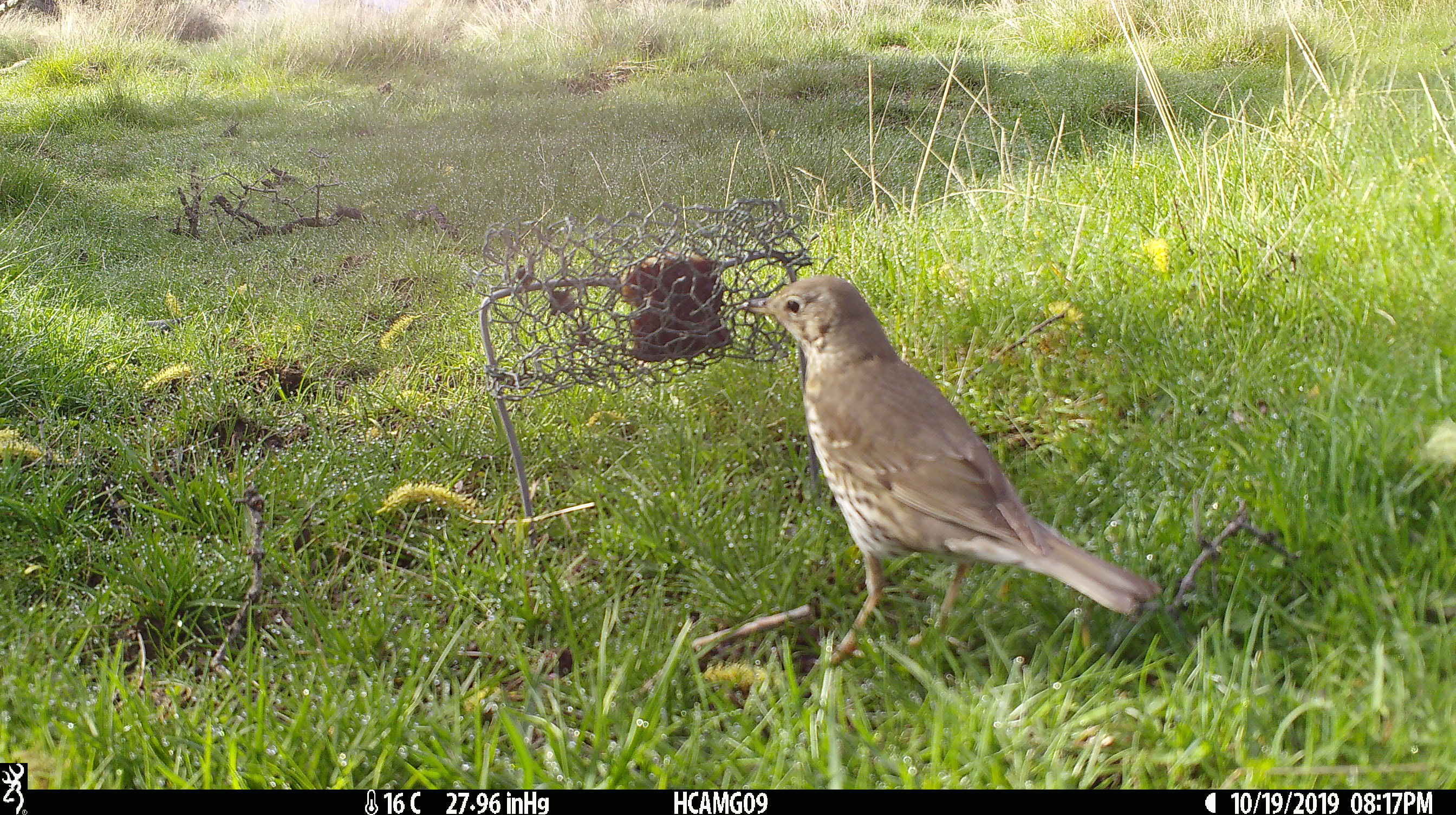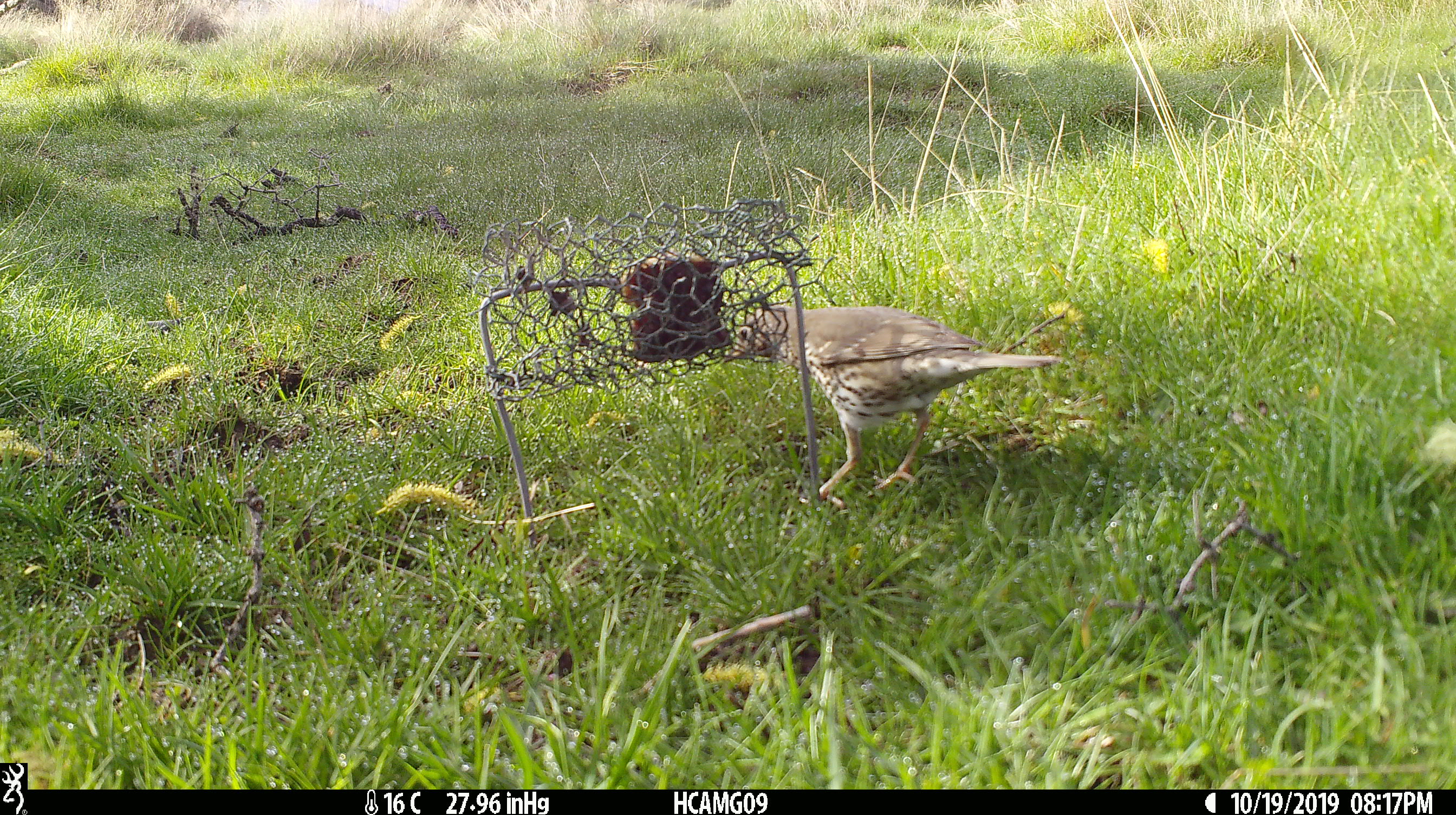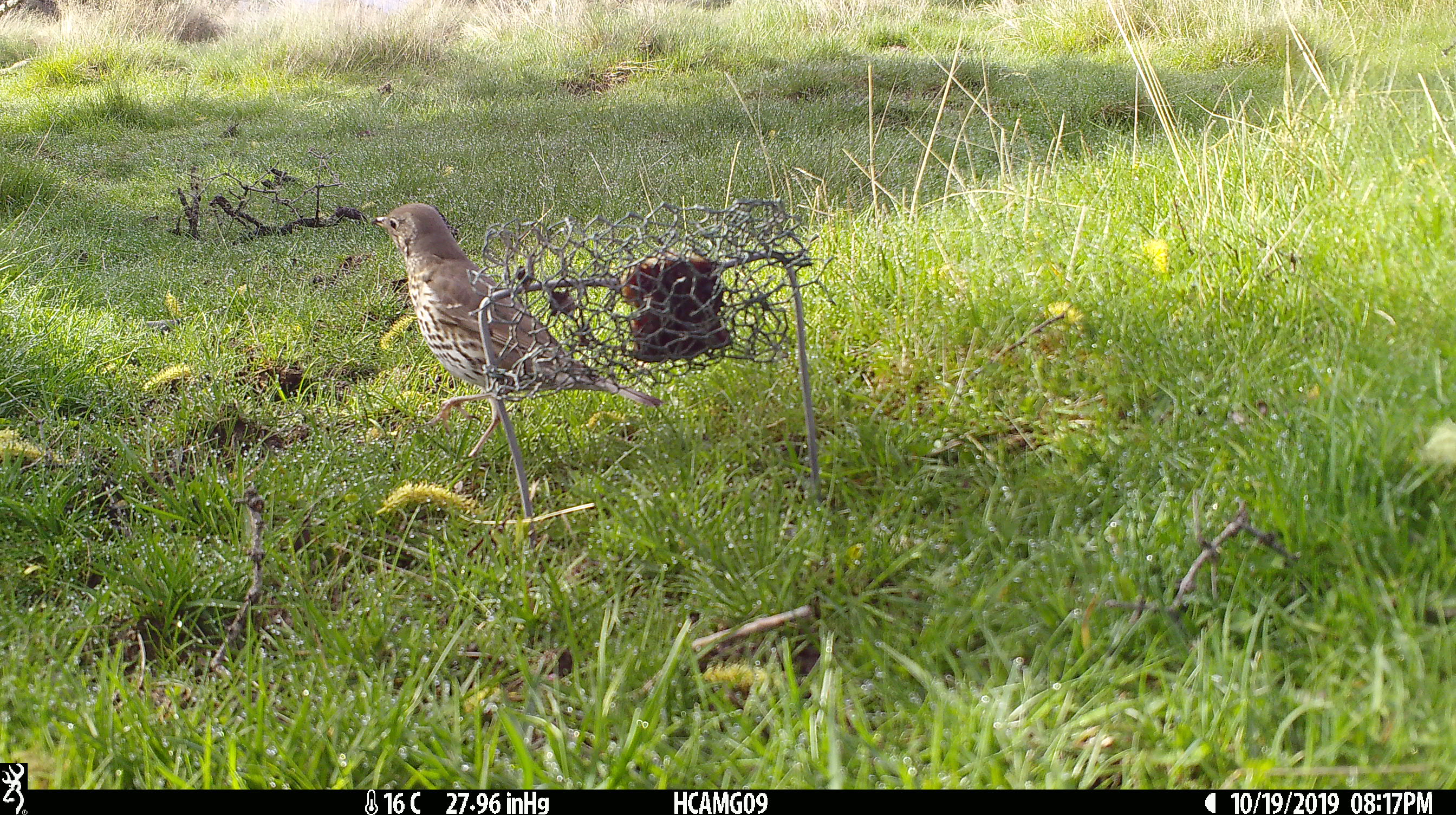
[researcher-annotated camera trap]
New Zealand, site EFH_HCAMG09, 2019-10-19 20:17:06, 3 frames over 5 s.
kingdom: Animalia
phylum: Chordata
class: Aves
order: Passeriformes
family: Turdidae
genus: Turdus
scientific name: Turdus philomelos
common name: song thrush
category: thrush